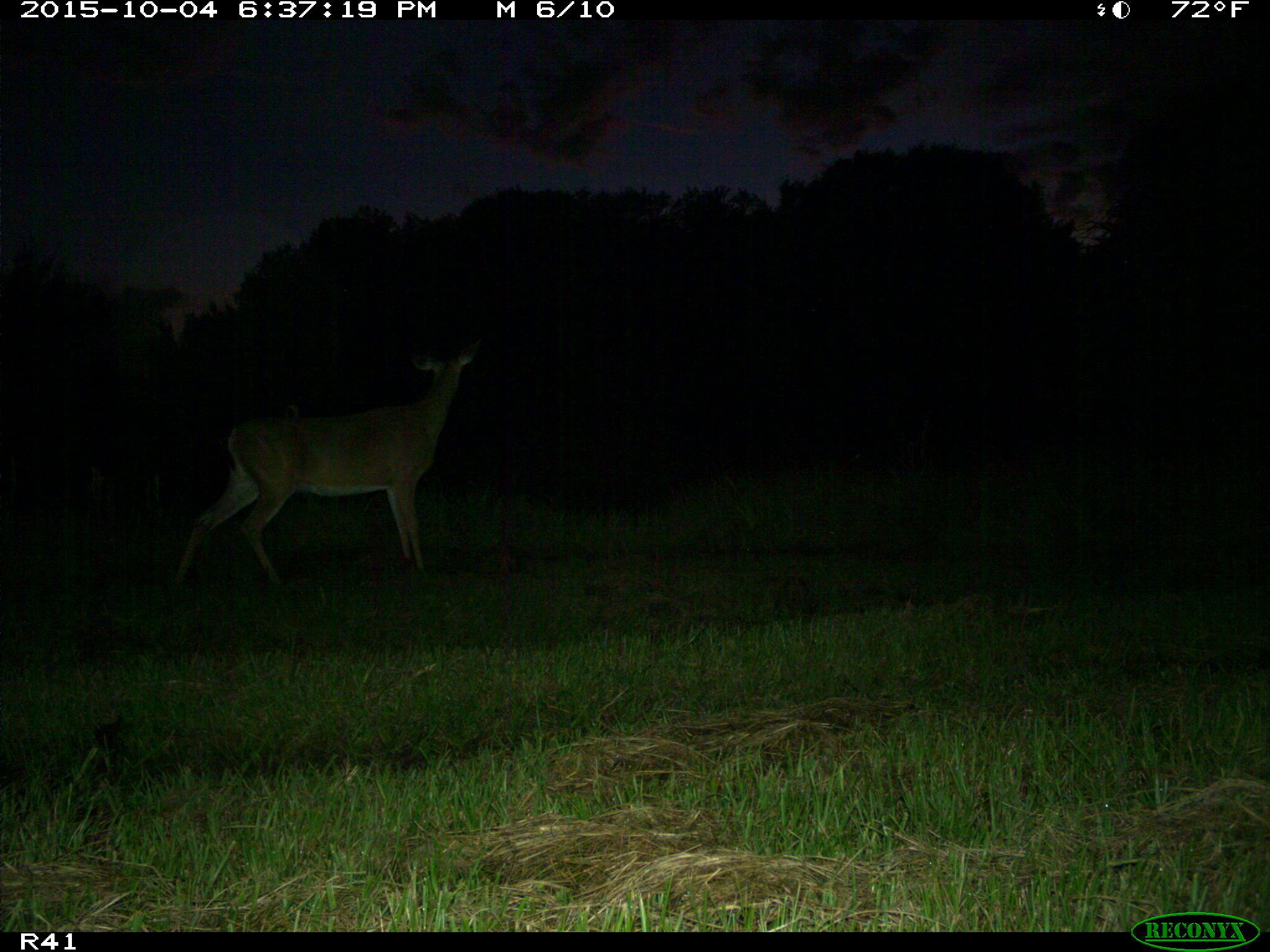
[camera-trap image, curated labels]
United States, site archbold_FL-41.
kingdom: Animalia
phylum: Chordata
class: Mammalia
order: Artiodactyla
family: Cervidae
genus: Odocoileus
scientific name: Odocoileus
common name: deer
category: unidentified deer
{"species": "unidentified deer (deer) (Odocoileus)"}